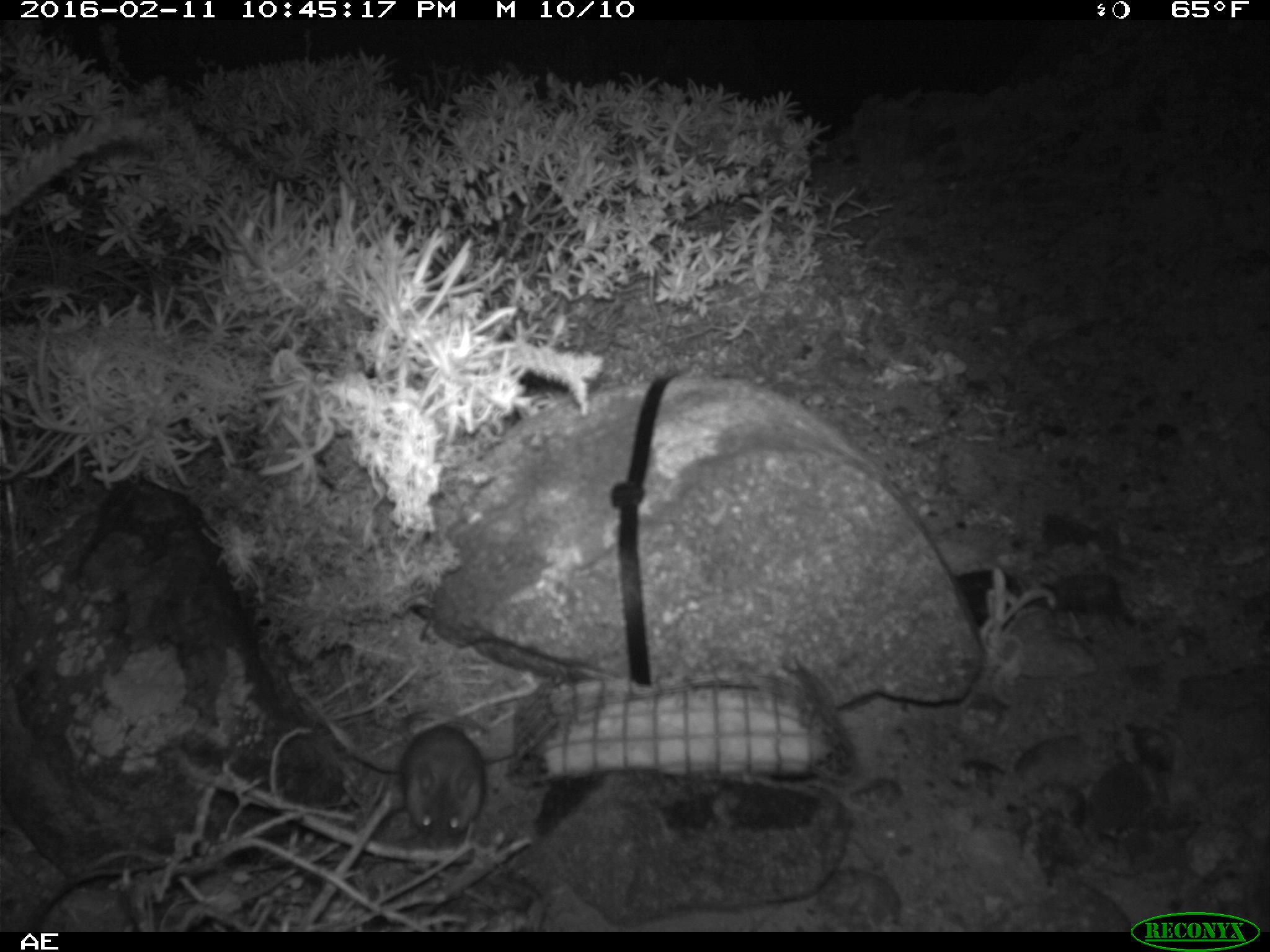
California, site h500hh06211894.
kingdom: Animalia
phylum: Chordata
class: Mammalia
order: Rodentia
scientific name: Rodentia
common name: rodent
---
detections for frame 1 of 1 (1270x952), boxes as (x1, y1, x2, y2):
rodent: (396, 726, 515, 850)